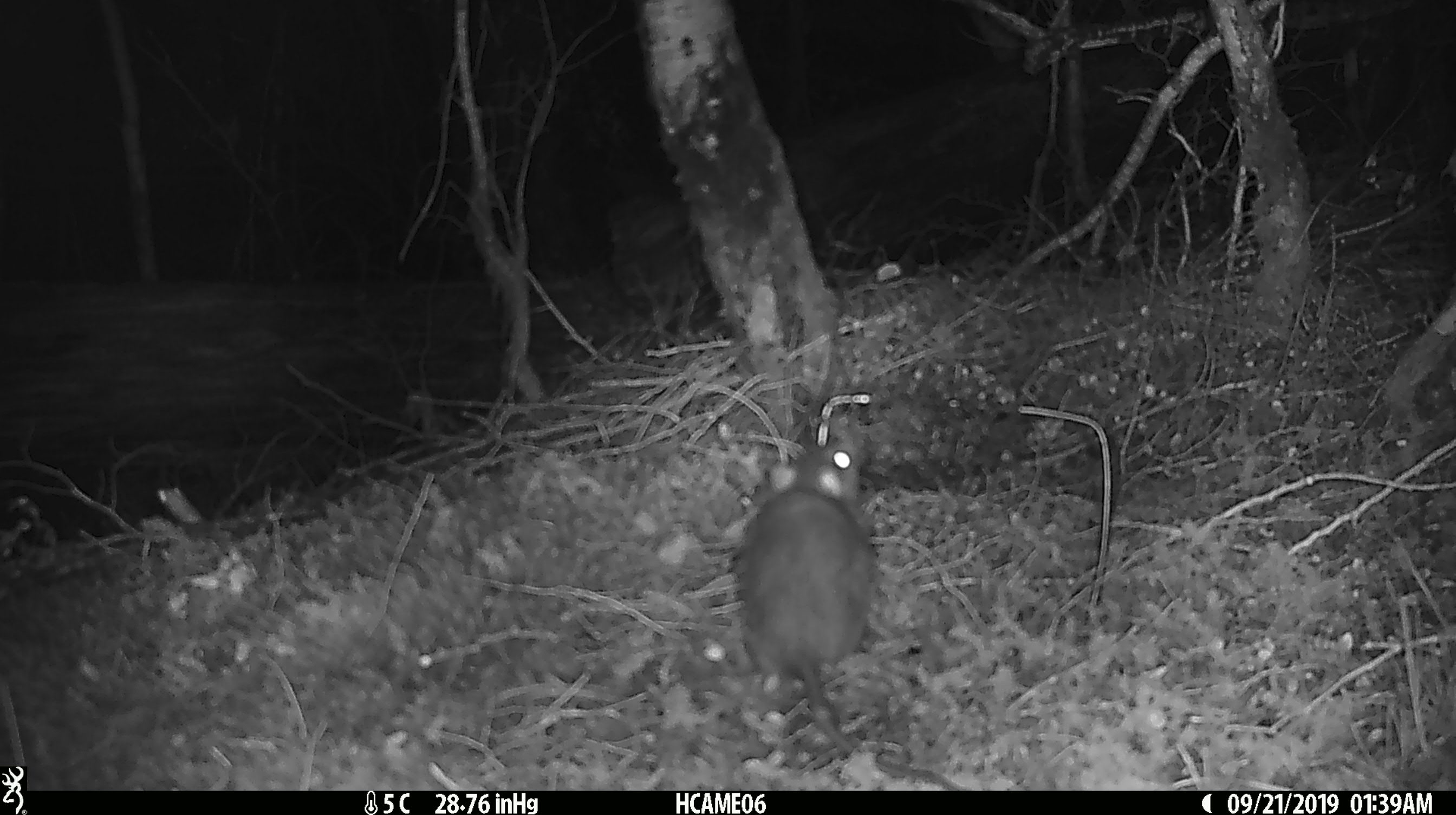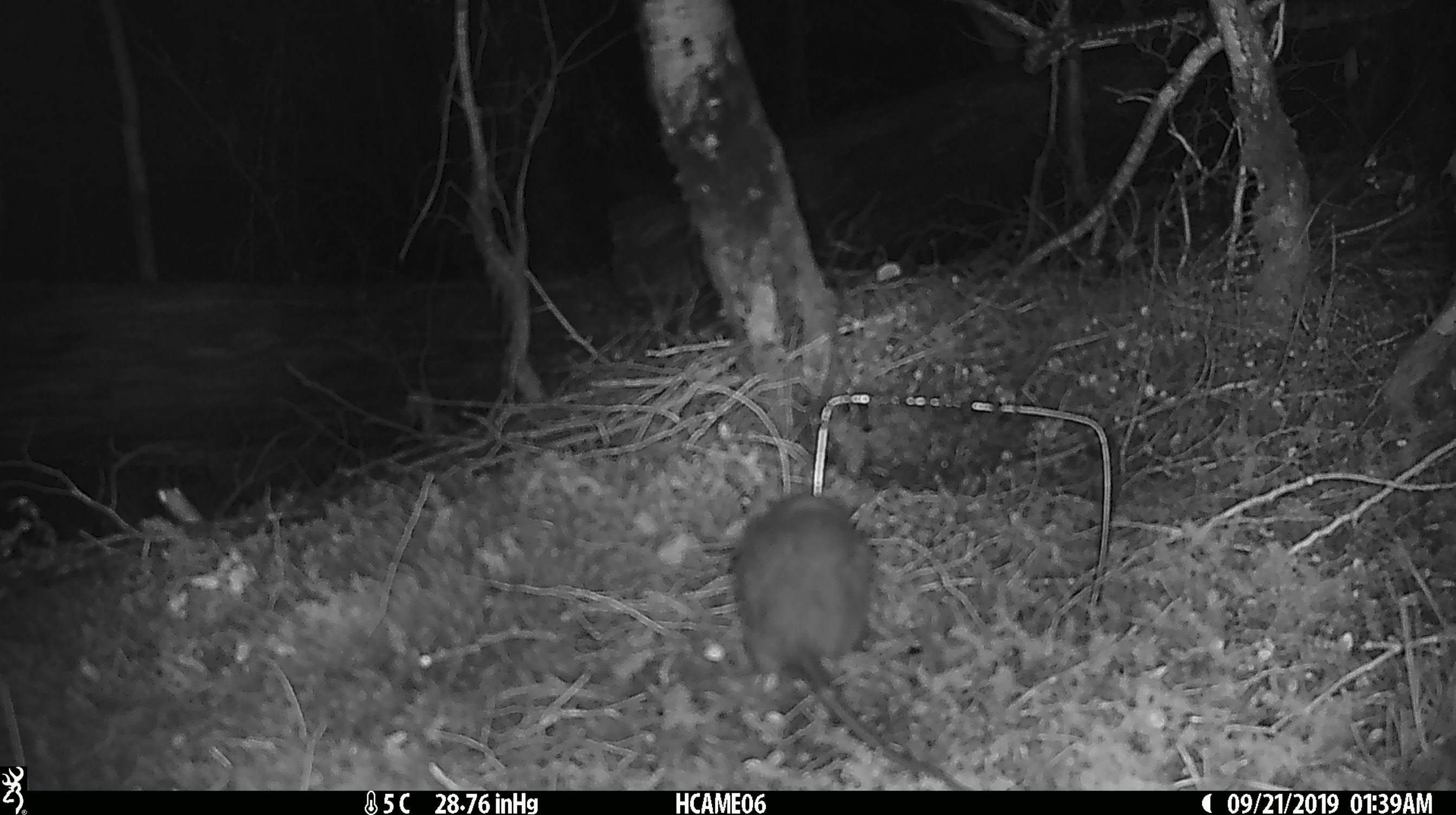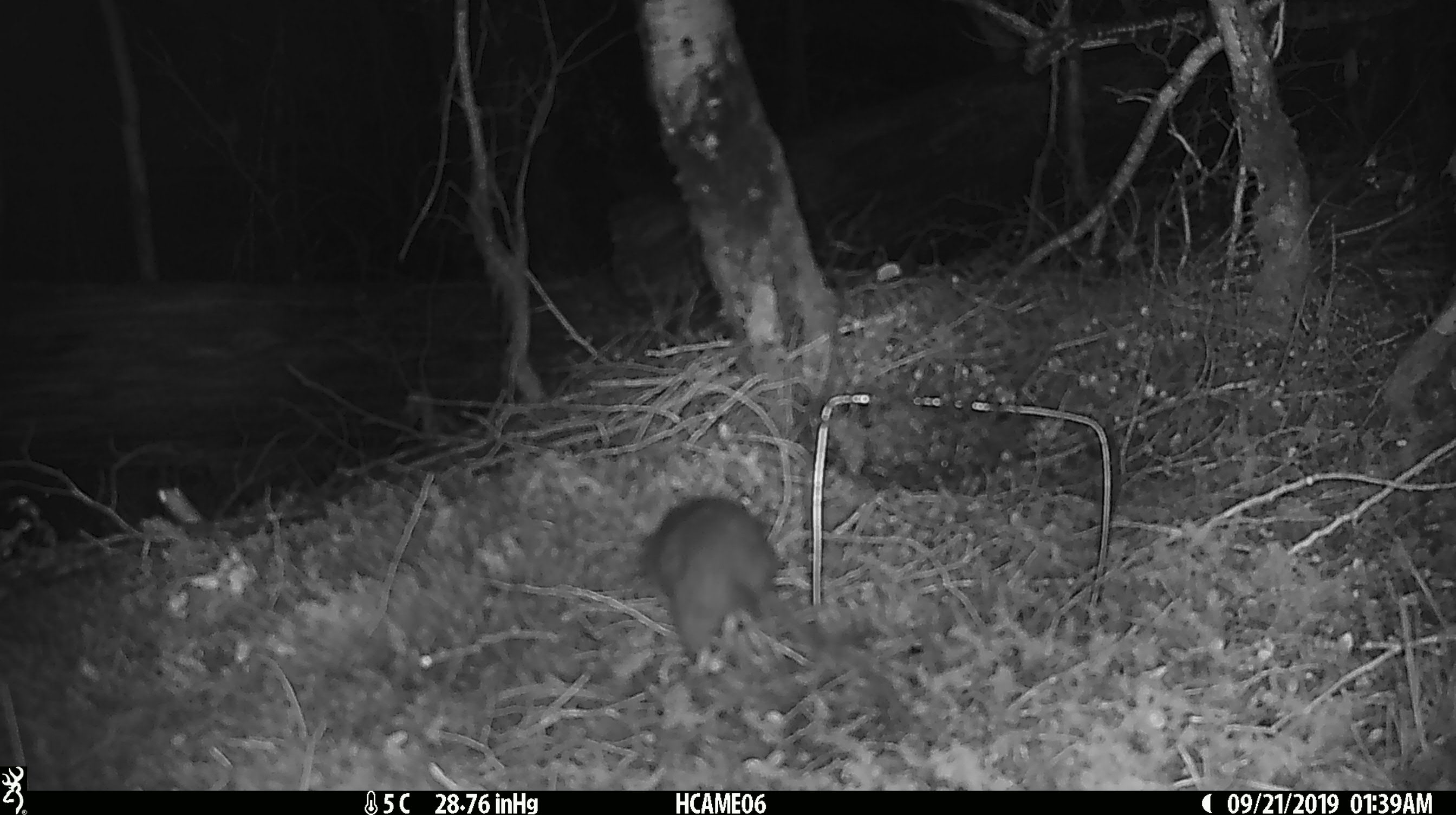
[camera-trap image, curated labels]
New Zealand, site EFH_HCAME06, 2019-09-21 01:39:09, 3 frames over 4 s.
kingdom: Animalia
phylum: Chordata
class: Mammalia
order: Rodentia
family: Muridae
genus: Rattus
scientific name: Rattus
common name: rat